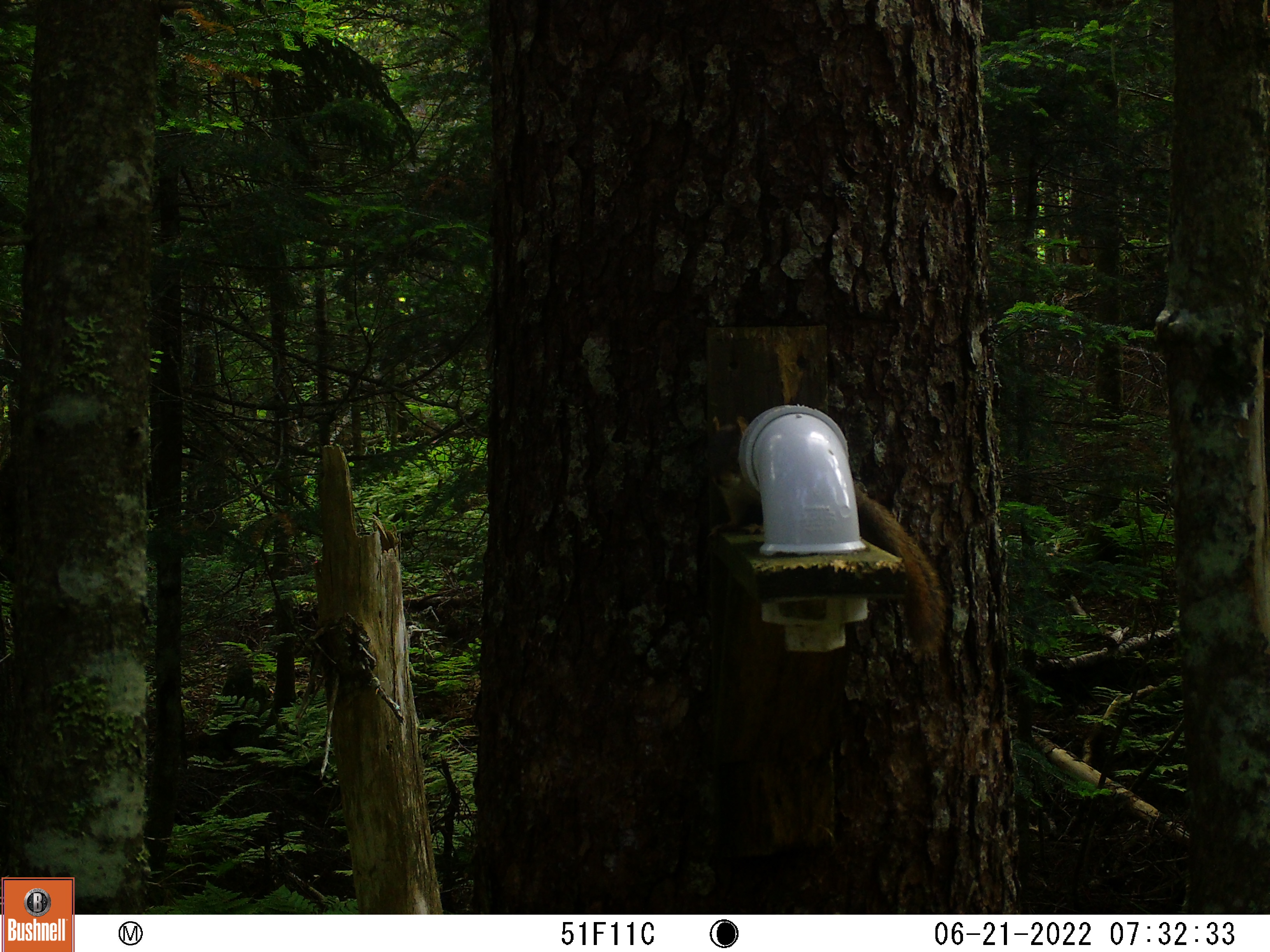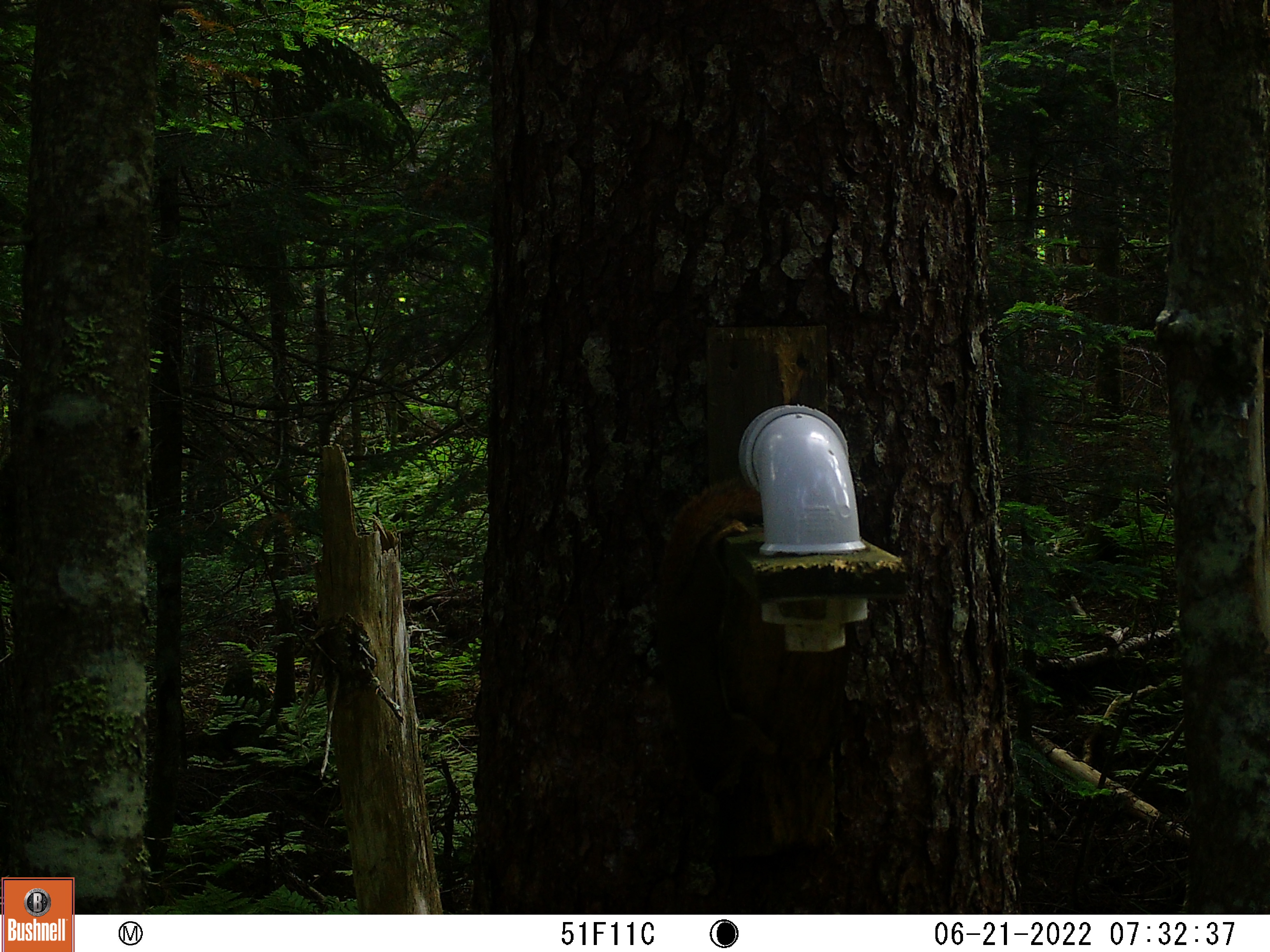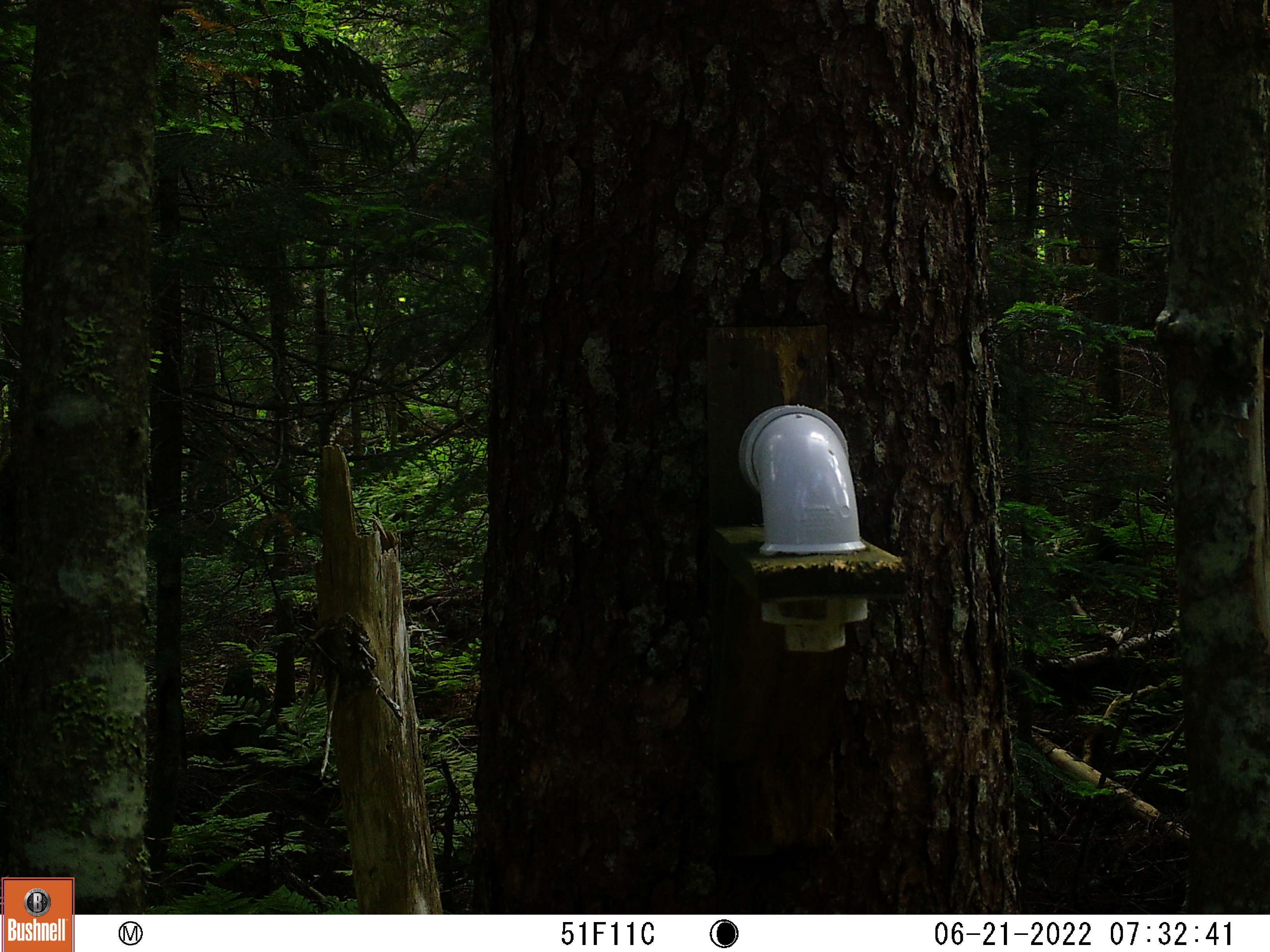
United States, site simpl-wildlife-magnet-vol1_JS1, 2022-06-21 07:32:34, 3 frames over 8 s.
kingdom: Animalia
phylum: Chordata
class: Mammalia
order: Rodentia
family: Sciuridae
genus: Tamiasciurus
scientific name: Tamiasciurus hudsonicus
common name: red squirrel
Red squirrel (Tamiasciurus hudsonicus).